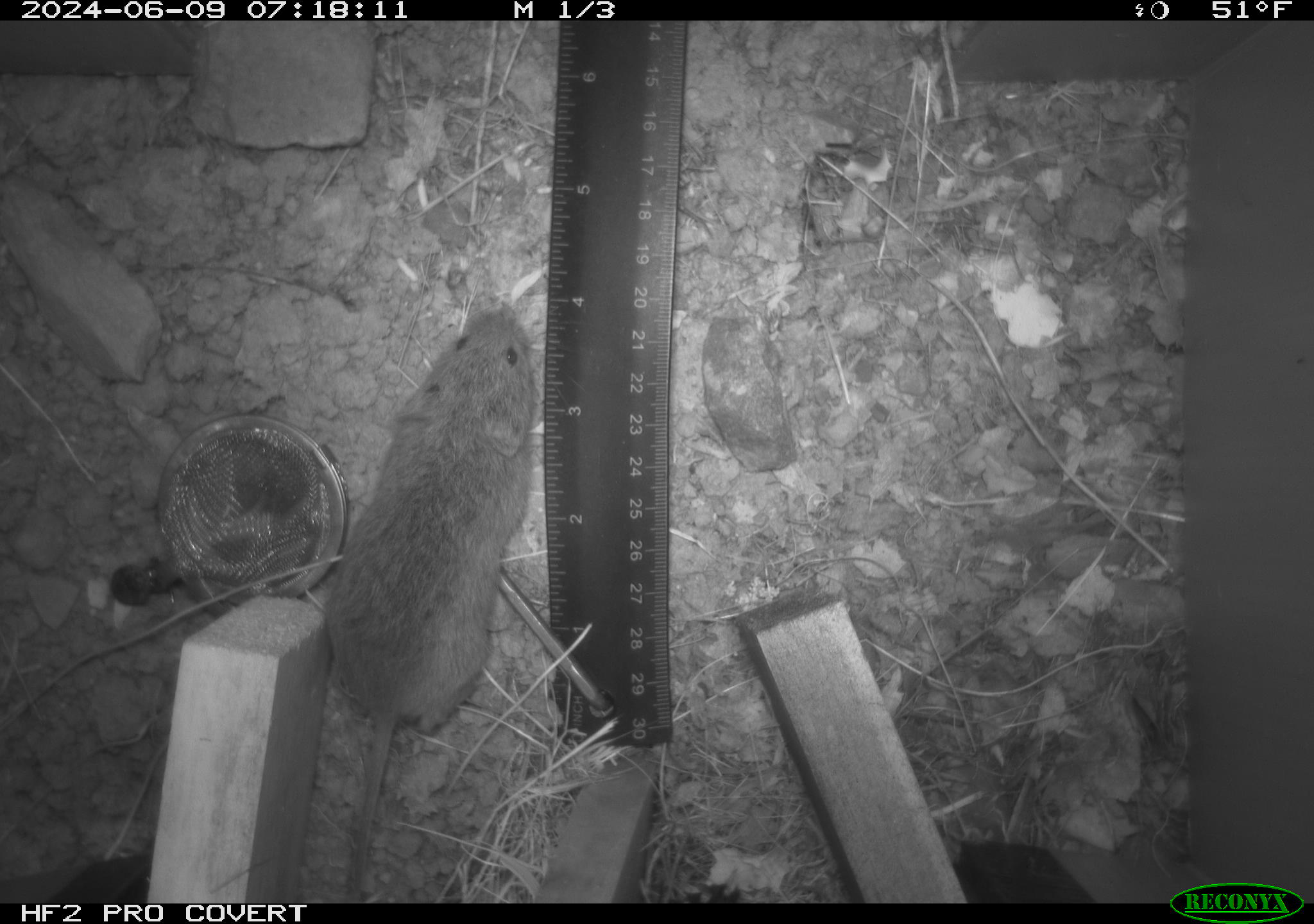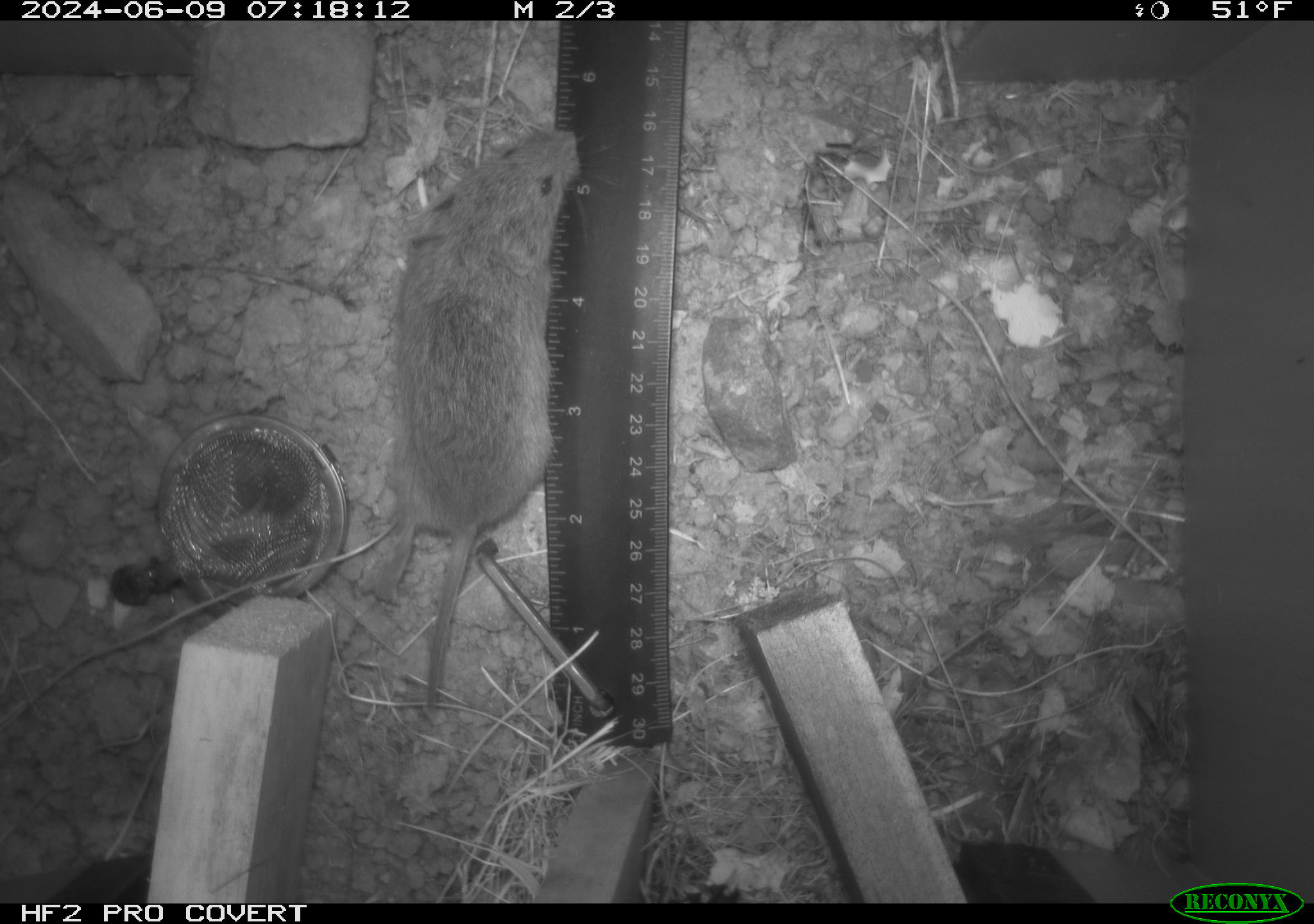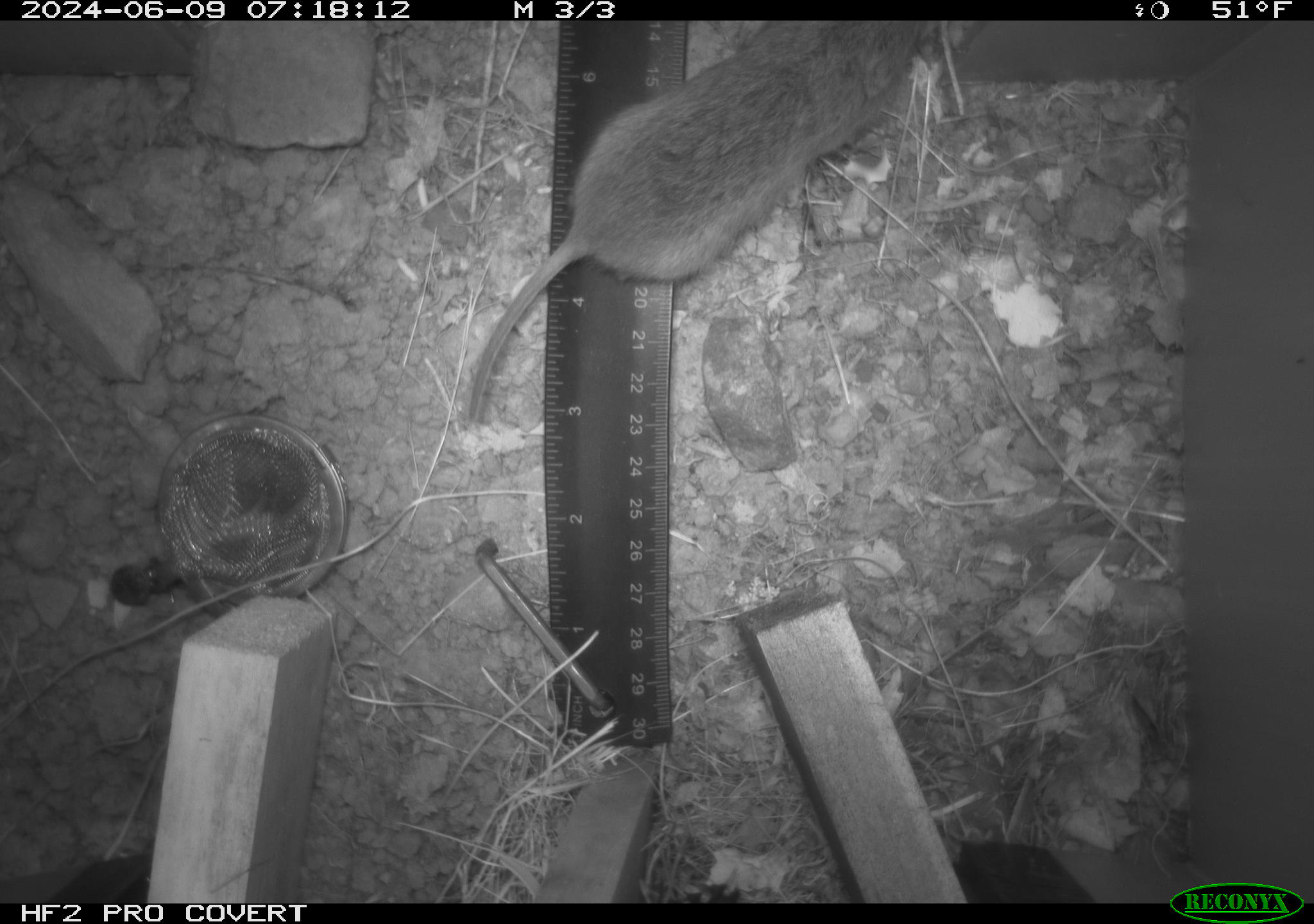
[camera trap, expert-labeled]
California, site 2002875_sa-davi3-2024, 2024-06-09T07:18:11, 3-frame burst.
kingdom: Animalia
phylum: Chordata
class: Mammalia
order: Rodentia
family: Cricetidae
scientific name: Arvicolinae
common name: voles, lemmings, and muskrats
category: arvicolinae subfamily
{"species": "arvicolinae subfamily (voles, lemmings, and muskrats) (Arvicolinae)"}